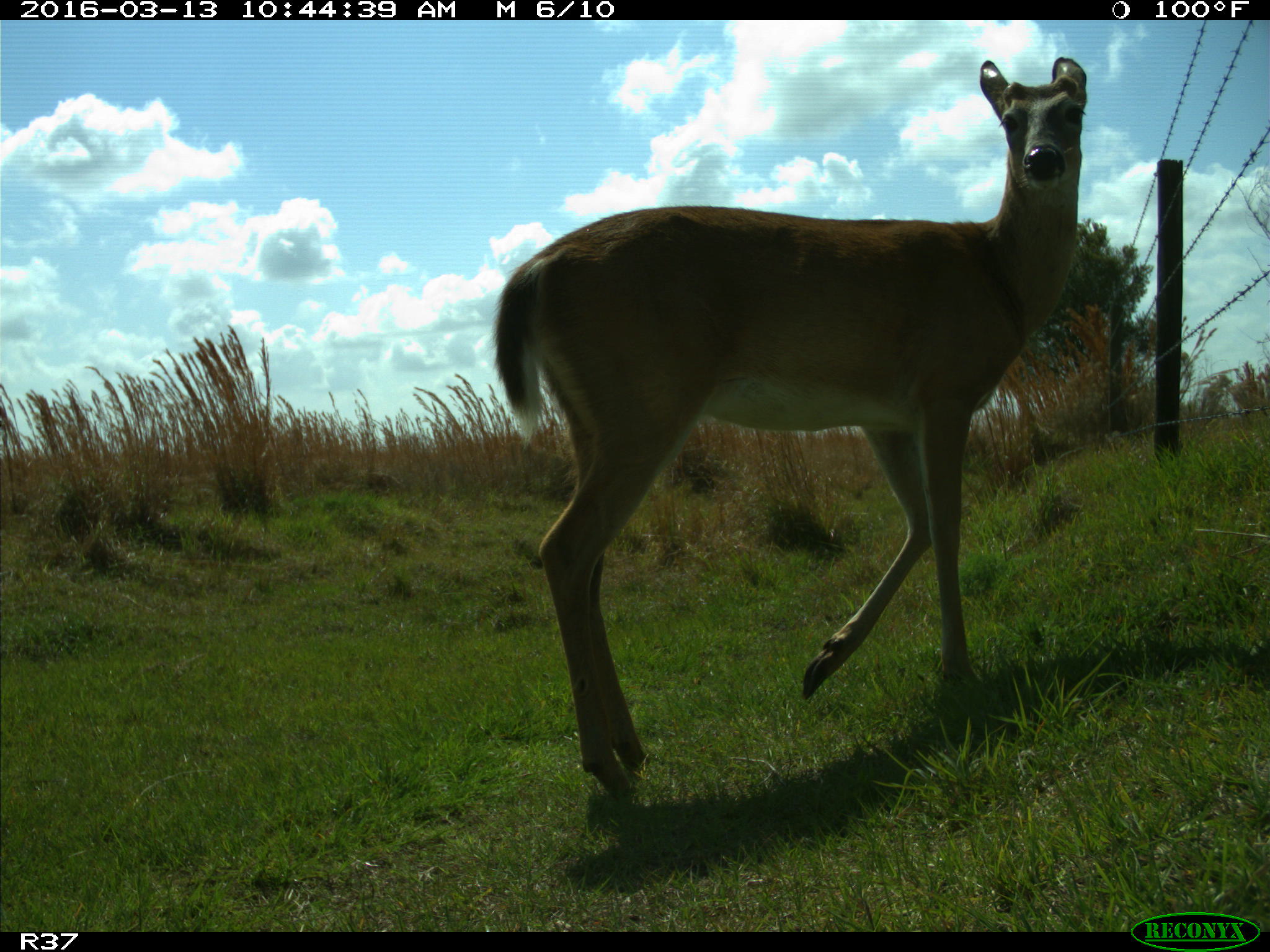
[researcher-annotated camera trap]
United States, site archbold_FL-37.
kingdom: Animalia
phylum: Chordata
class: Mammalia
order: Artiodactyla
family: Cervidae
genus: Odocoileus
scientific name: Odocoileus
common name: deer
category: unidentified deer